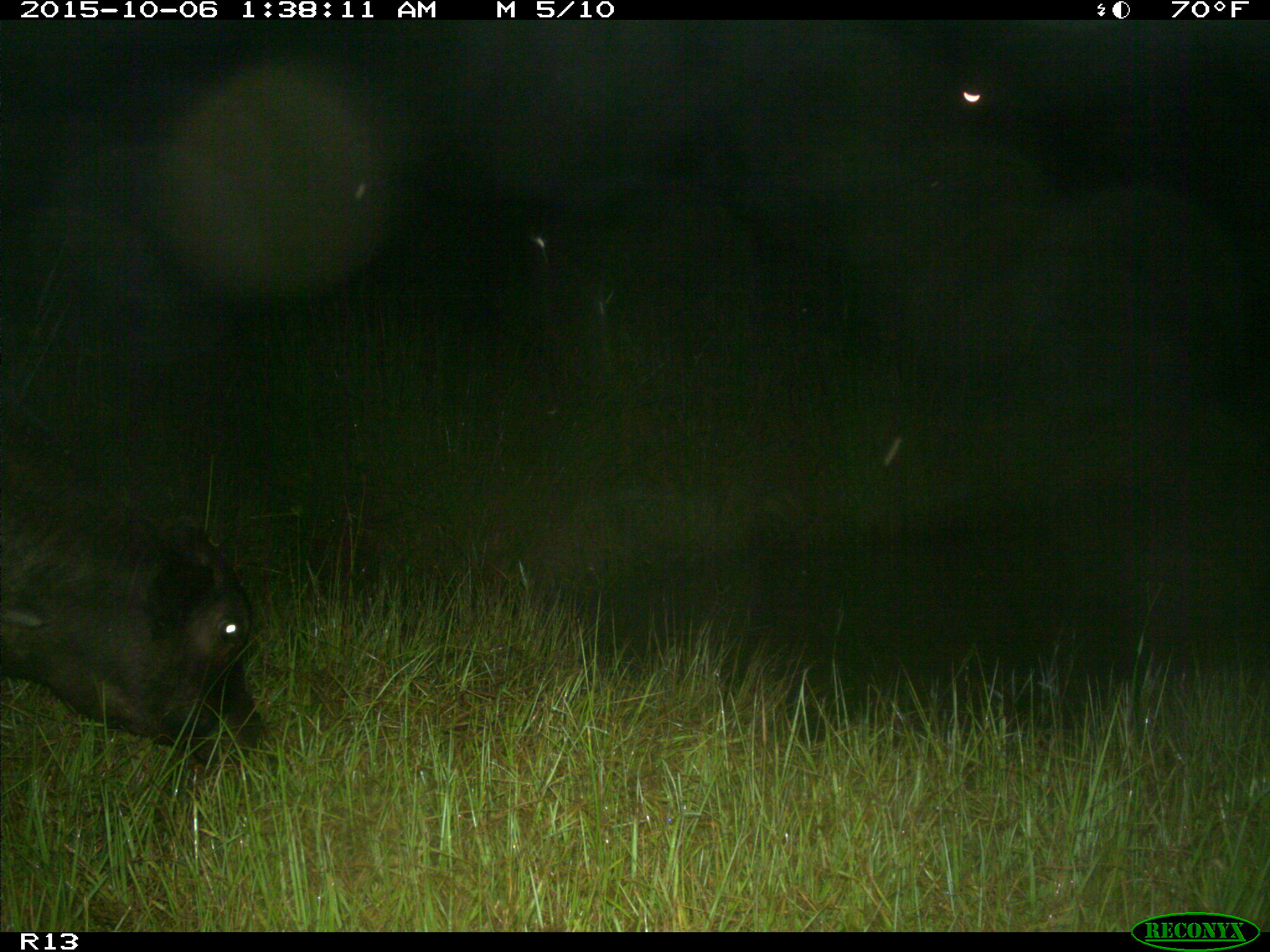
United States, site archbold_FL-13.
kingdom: Animalia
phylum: Chordata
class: Mammalia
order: Artiodactyla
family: Bovidae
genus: Bos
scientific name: Bos taurus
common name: domestic cow